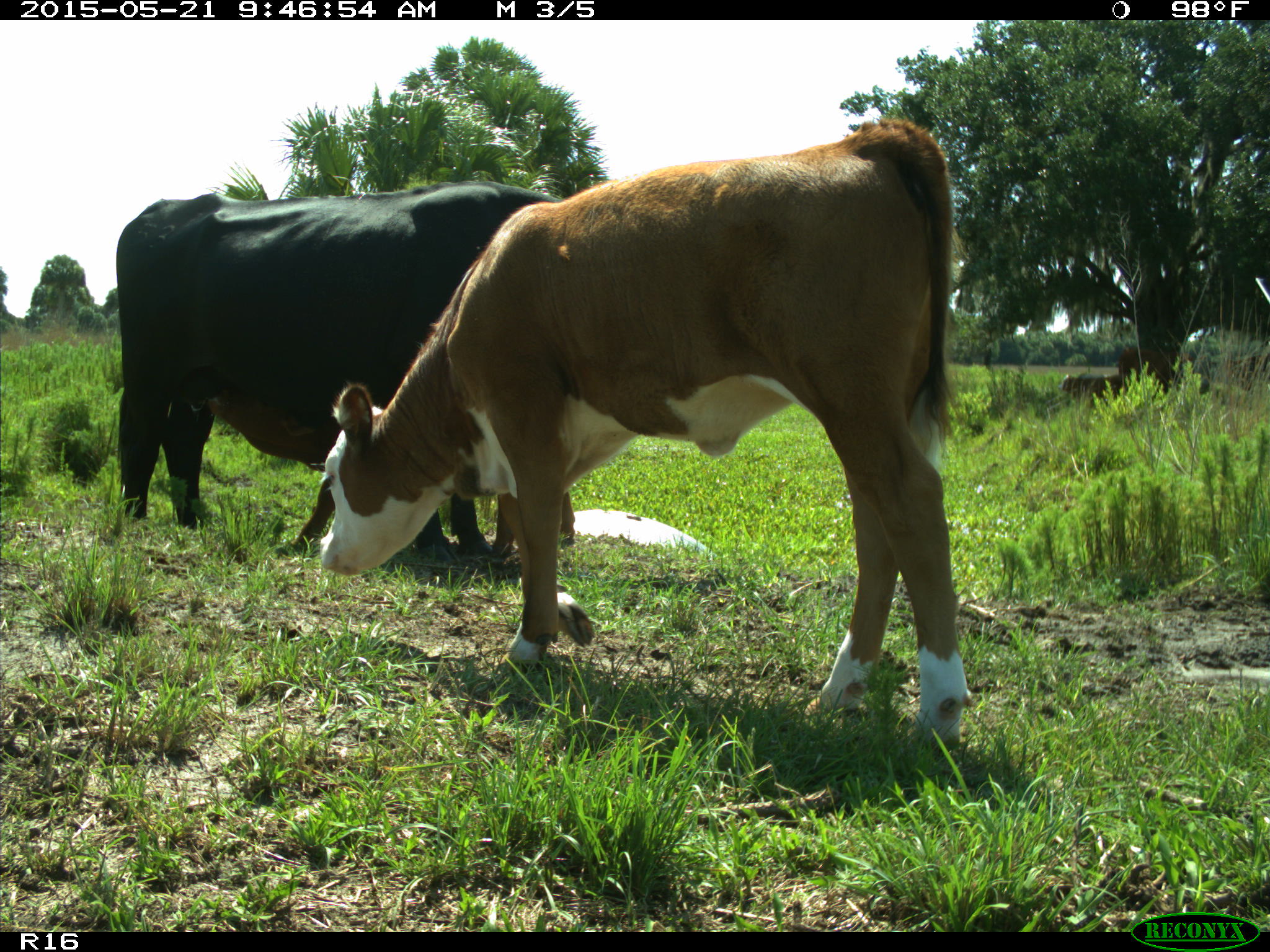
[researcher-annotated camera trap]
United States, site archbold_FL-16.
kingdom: Animalia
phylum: Chordata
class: Mammalia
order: Artiodactyla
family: Bovidae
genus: Bos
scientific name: Bos taurus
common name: domestic cow